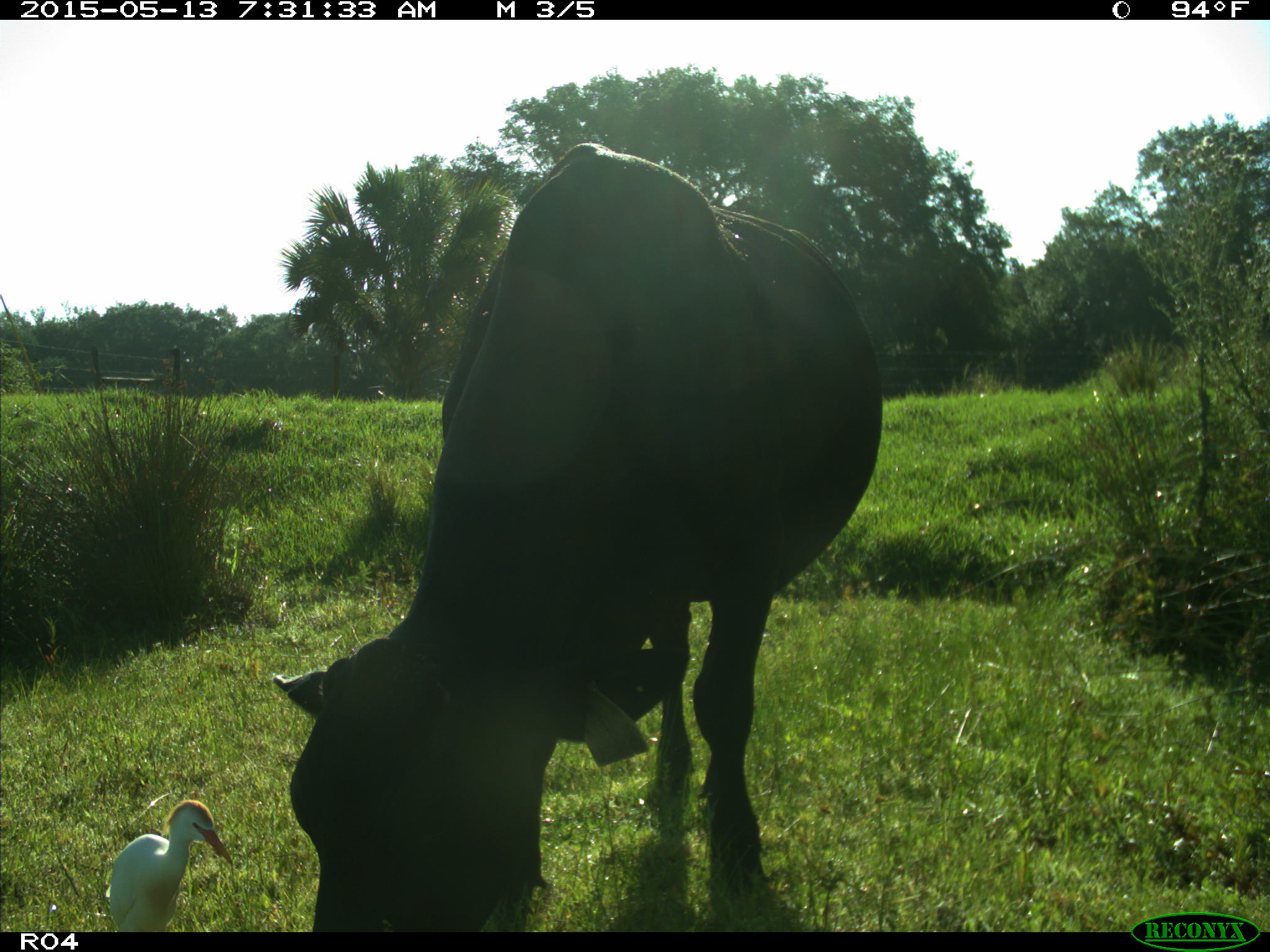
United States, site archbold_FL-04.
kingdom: Animalia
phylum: Chordata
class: Mammalia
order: Artiodactyla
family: Bovidae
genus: Bos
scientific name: Bos taurus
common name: domestic cow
Bos taurus (domestic cow).